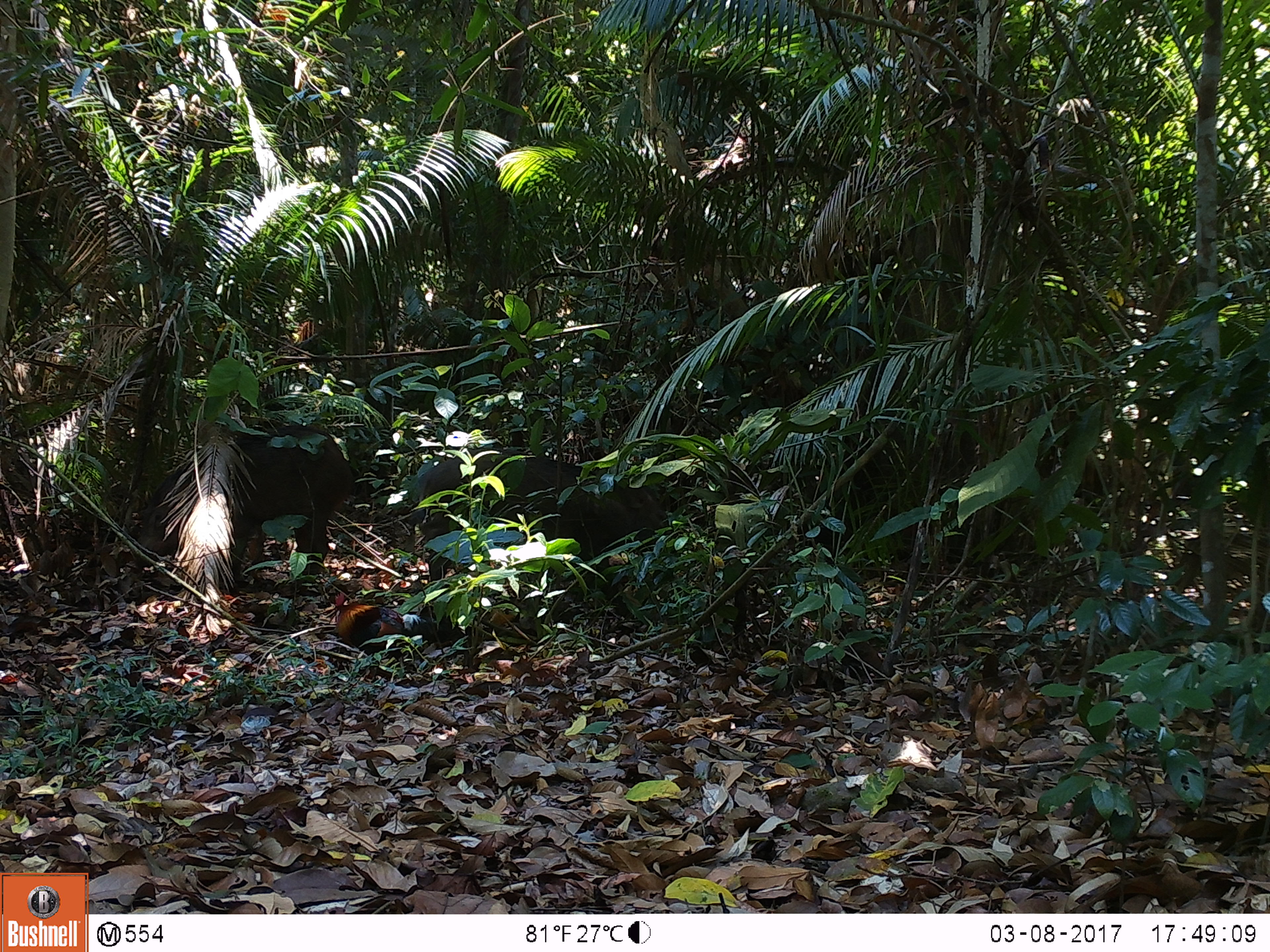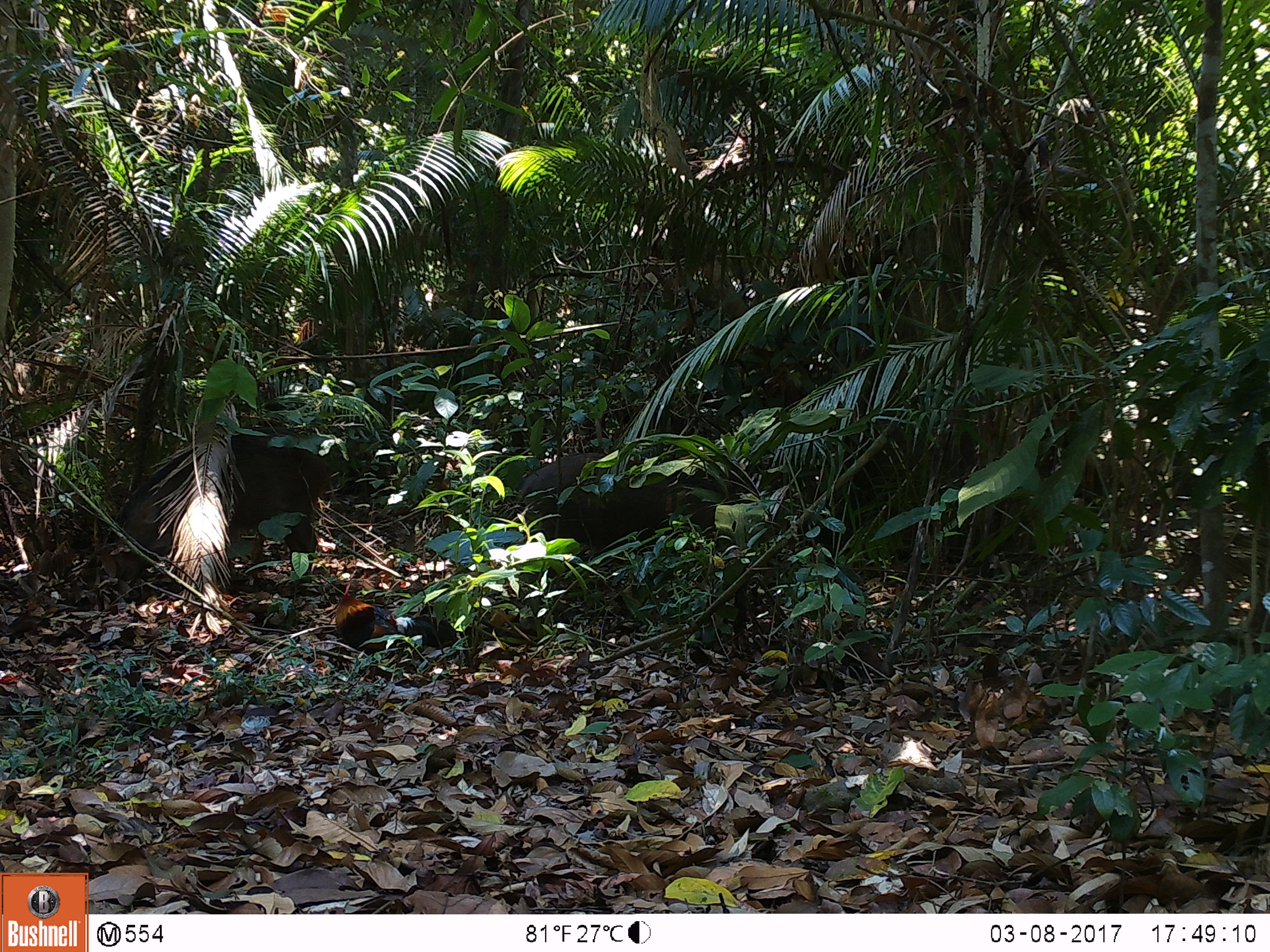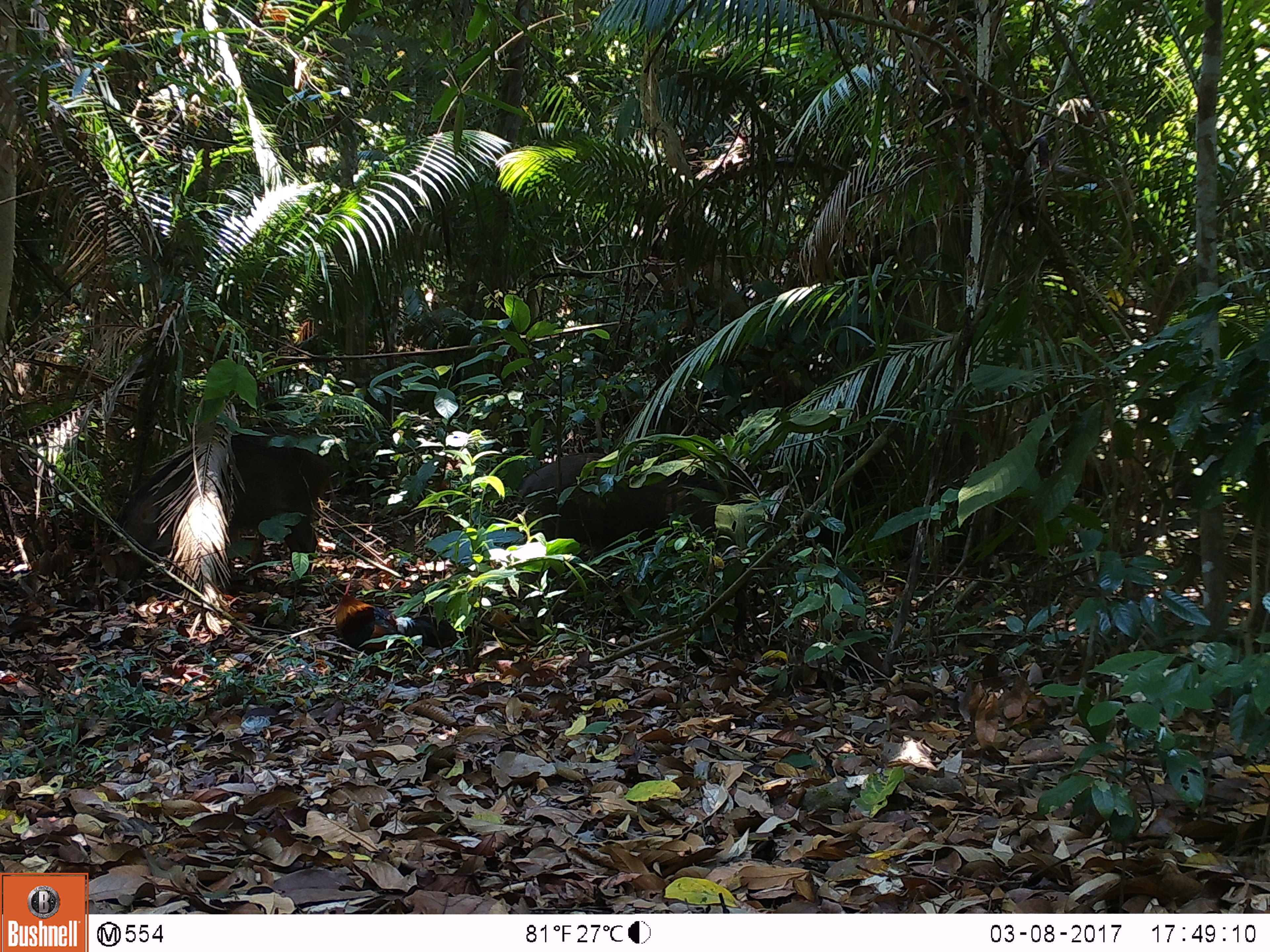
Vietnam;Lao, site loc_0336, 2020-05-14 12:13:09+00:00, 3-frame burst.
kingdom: Animalia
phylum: Chordata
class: Mammalia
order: Artiodactyla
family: Suidae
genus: Sus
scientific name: Sus scrofa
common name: eurasian wild pig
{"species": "eurasian wild pig (Sus scrofa)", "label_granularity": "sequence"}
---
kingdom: Animalia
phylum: Chordata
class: Aves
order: Galliformes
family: Phasianidae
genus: Gallus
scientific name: Gallus gallus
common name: red junglefowl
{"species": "red junglefowl (Gallus gallus)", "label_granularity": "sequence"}